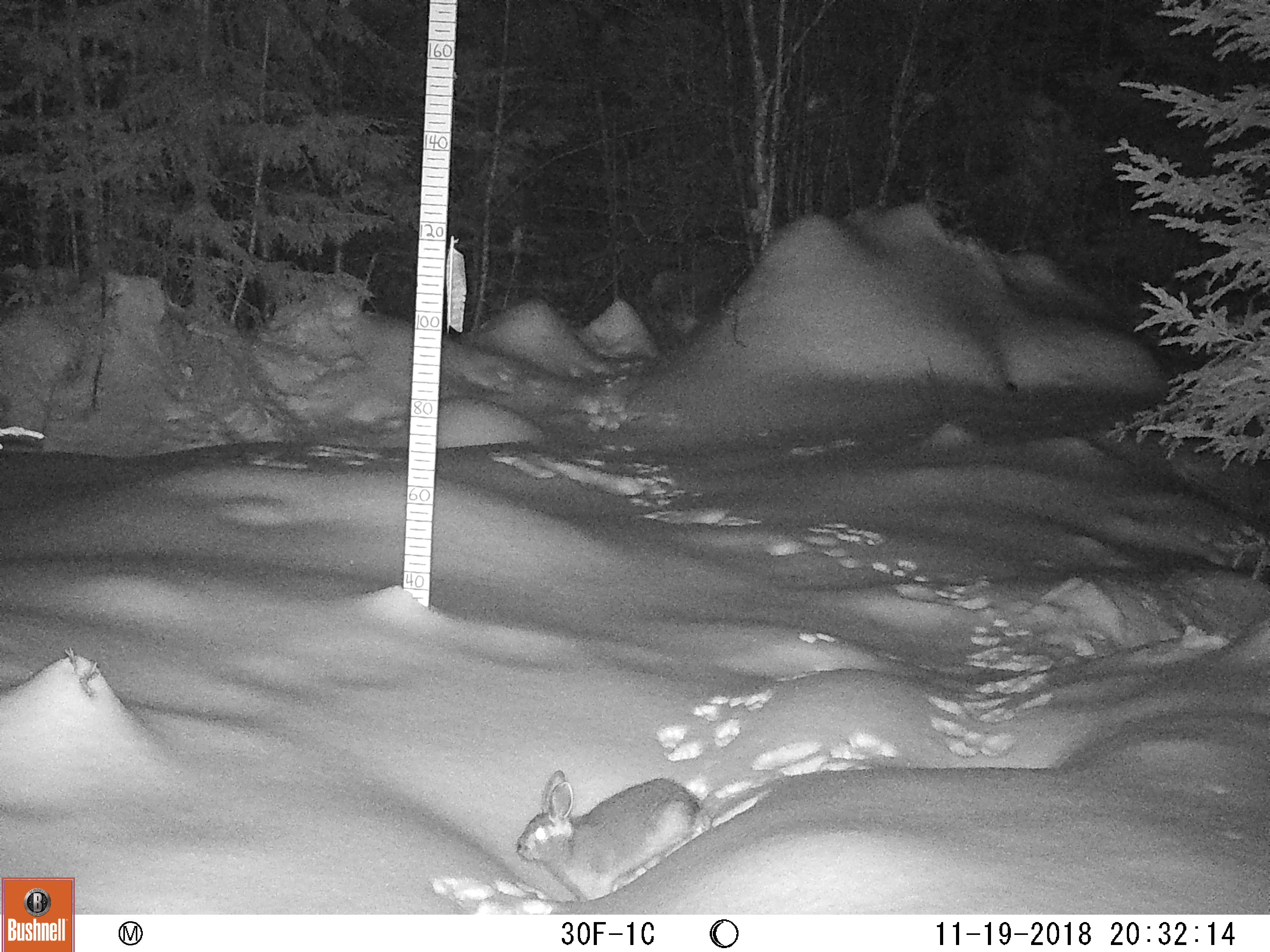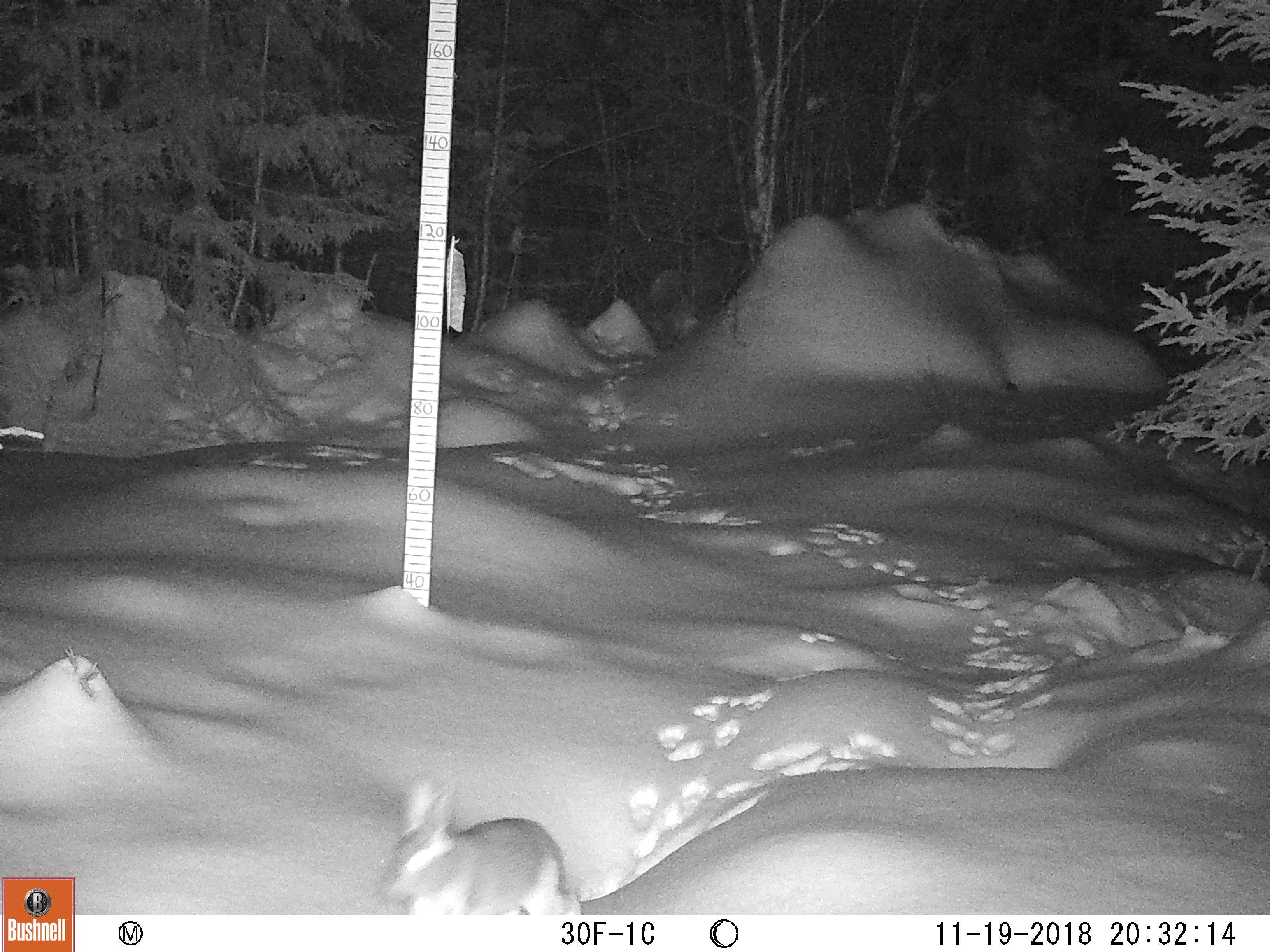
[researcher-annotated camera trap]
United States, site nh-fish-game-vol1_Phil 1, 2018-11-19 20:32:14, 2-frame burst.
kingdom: Animalia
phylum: Chordata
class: Mammalia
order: Lagomorpha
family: Leporidae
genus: Lepus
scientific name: Lepus americanus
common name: snowshoe hare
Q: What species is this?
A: Snowshoe hare (Lepus americanus).